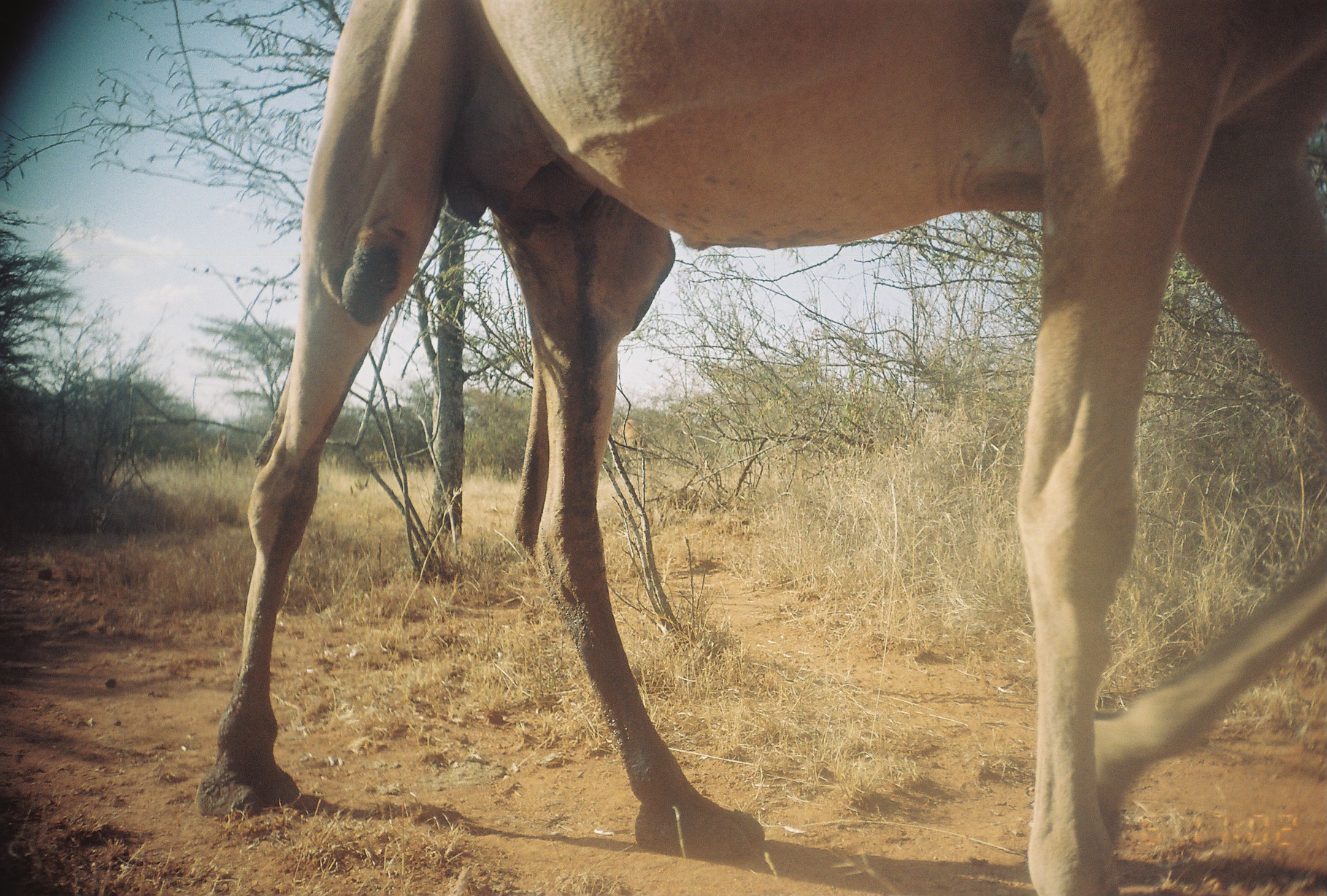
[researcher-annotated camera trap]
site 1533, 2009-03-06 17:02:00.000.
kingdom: Animalia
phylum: Chordata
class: Mammalia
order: Artiodactyla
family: Camelidae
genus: Camelus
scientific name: Camelus dromedarius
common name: dromedary camel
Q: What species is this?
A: Camelus dromedarius (dromedary camel).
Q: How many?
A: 1.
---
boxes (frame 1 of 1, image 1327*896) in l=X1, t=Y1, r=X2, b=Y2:
camelus dromedarius: l=191, t=0, r=1327, b=896